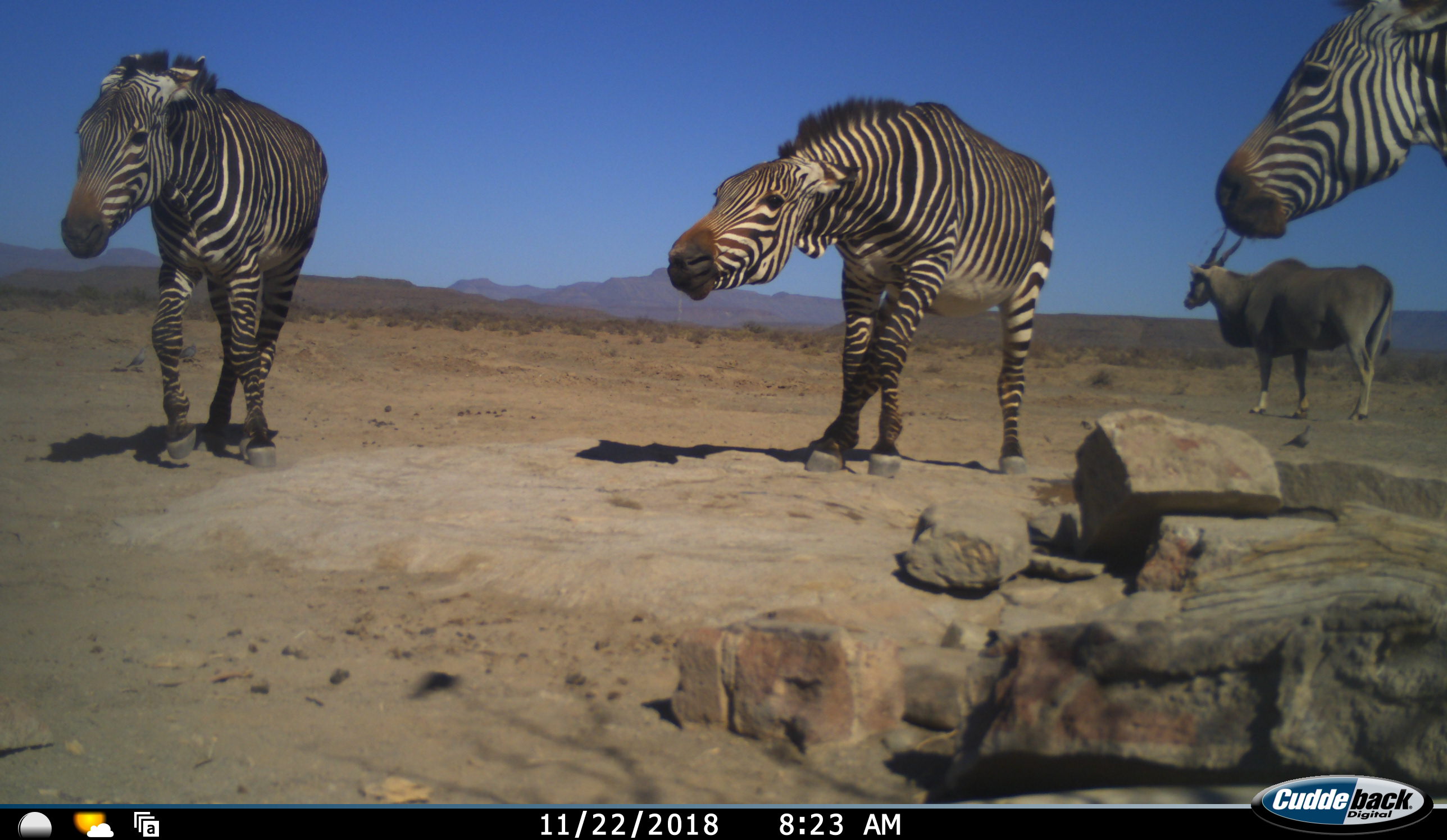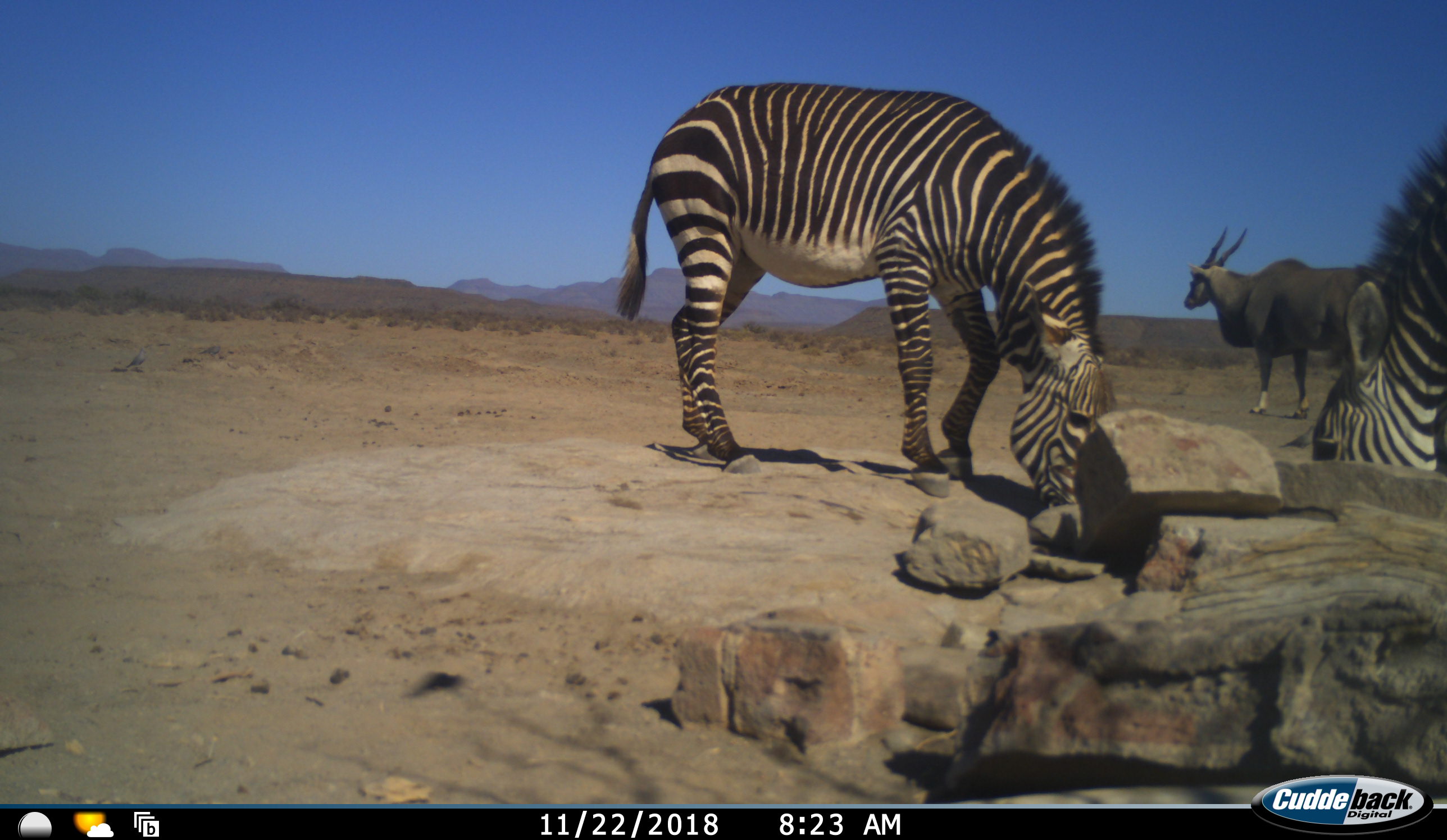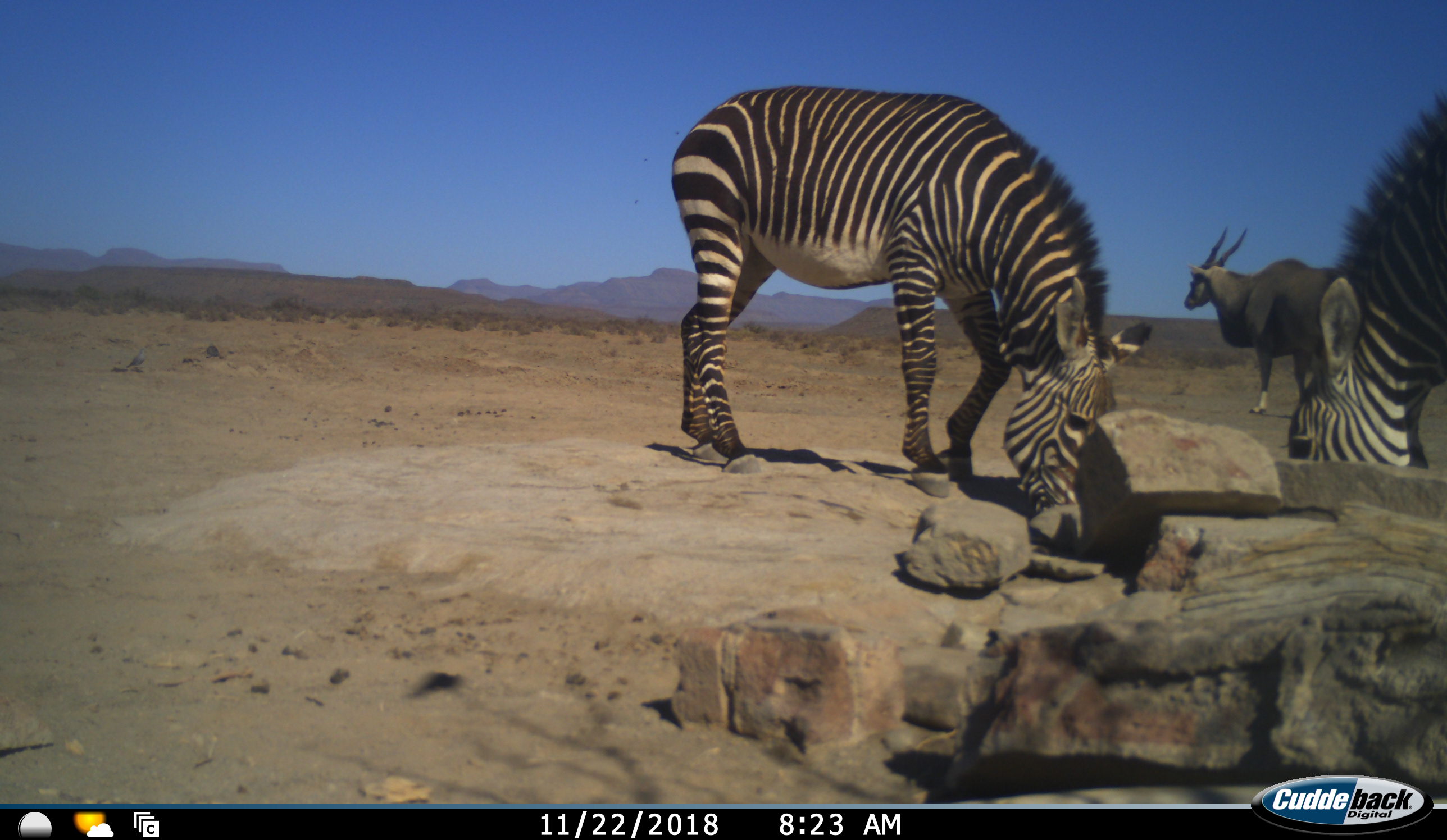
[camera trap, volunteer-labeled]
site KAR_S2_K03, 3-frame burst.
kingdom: Animalia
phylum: Chordata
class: Mammalia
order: Artiodactyla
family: Bovidae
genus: Tragelaphus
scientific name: Tragelaphus oryx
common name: eland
Eland (Tragelaphus oryx), count 1. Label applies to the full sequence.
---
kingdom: Animalia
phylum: Chordata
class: Mammalia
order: Perissodactyla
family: Equidae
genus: Equus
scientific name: Equus zebra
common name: mountain zebra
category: zebramountain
Zebramountain (mountain zebra) (Equus zebra), count 3. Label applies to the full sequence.